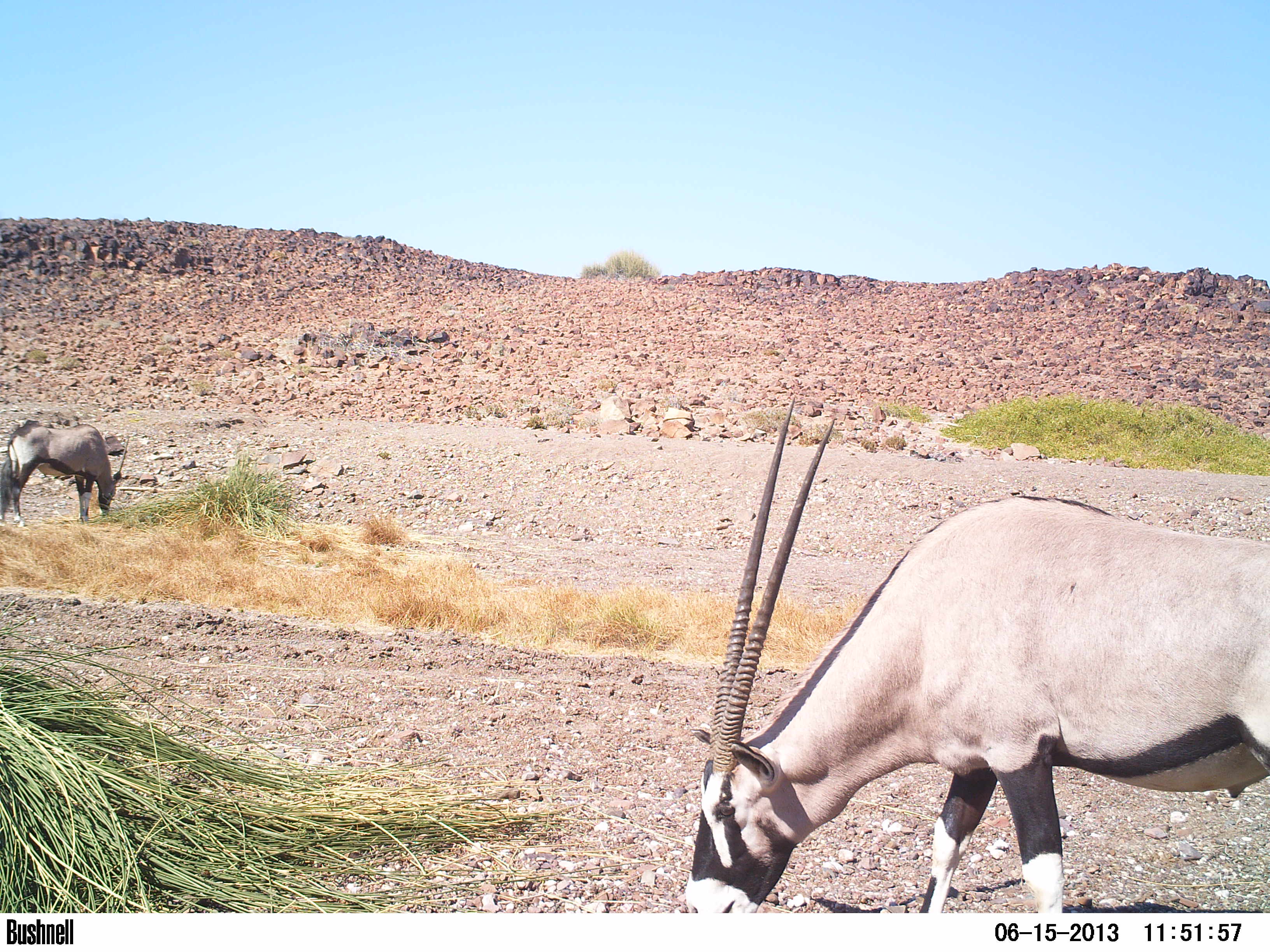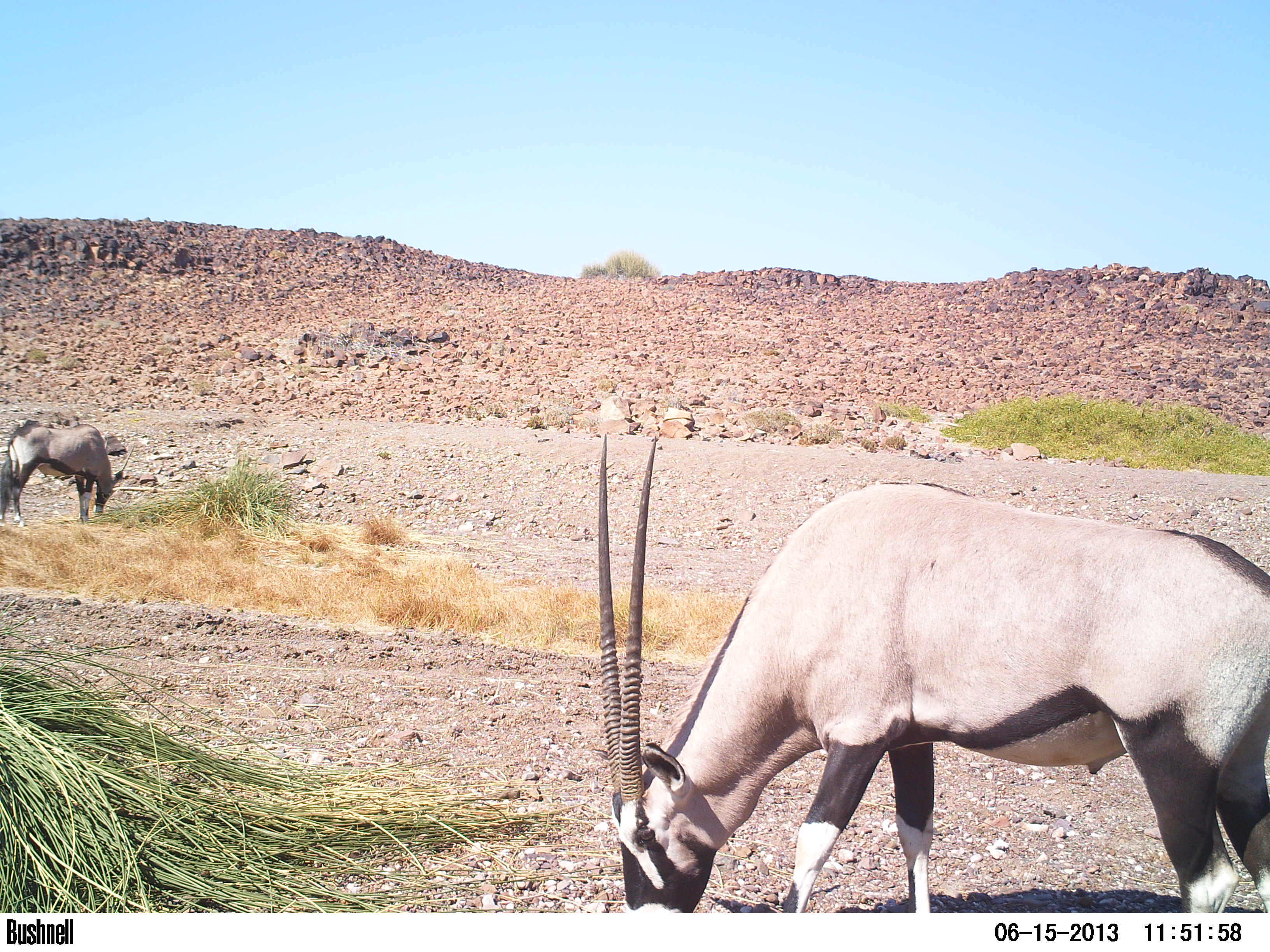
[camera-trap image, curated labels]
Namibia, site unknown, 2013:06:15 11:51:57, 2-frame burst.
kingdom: Animalia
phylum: Chordata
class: Mammalia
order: Artiodactyla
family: Bovidae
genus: Oryx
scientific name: Oryx gazella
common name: gemsbok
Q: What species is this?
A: Oryx gazella (gemsbok).